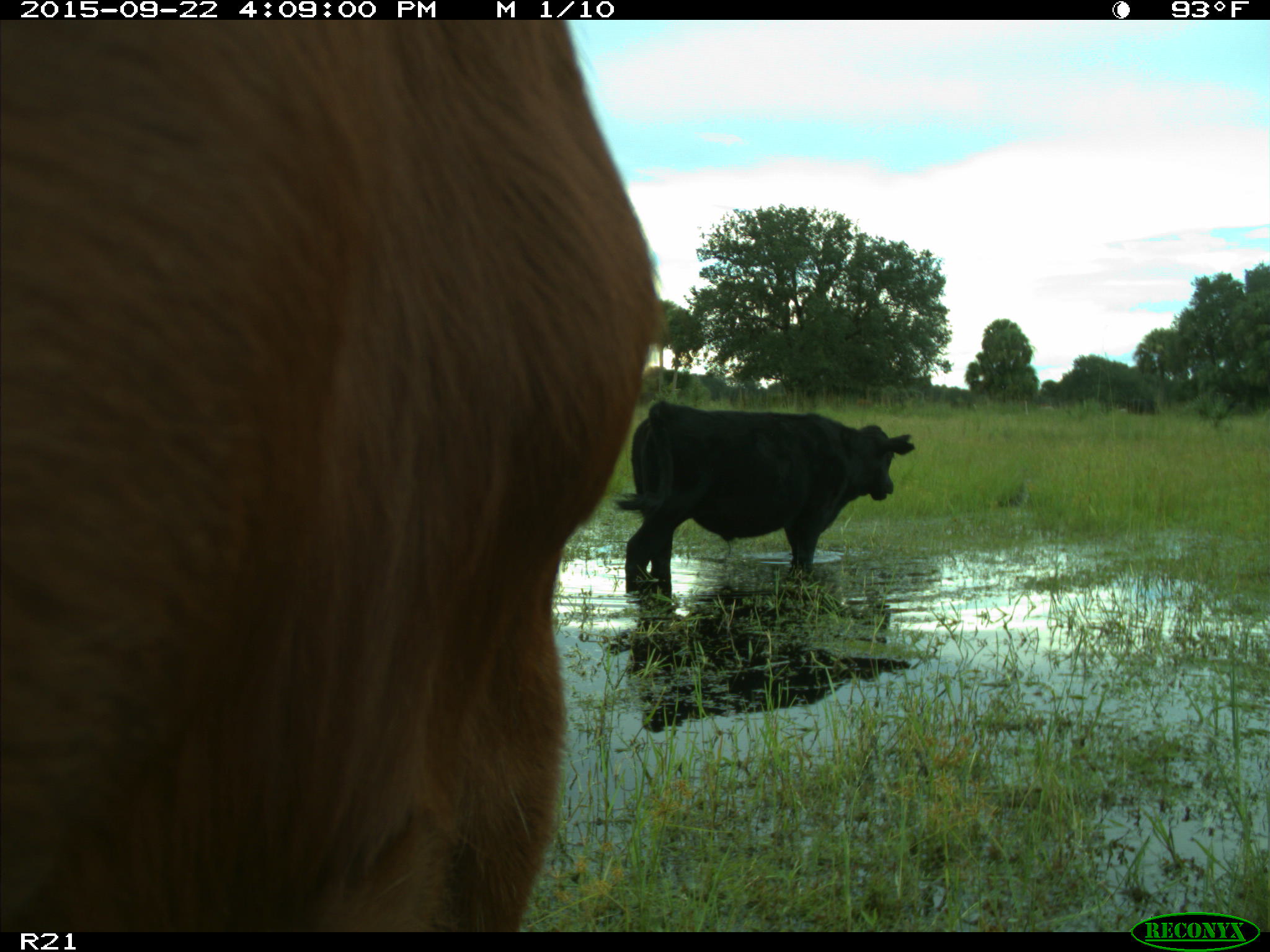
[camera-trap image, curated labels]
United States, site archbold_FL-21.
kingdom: Animalia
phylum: Chordata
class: Mammalia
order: Artiodactyla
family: Bovidae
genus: Bos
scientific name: Bos taurus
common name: domestic cow